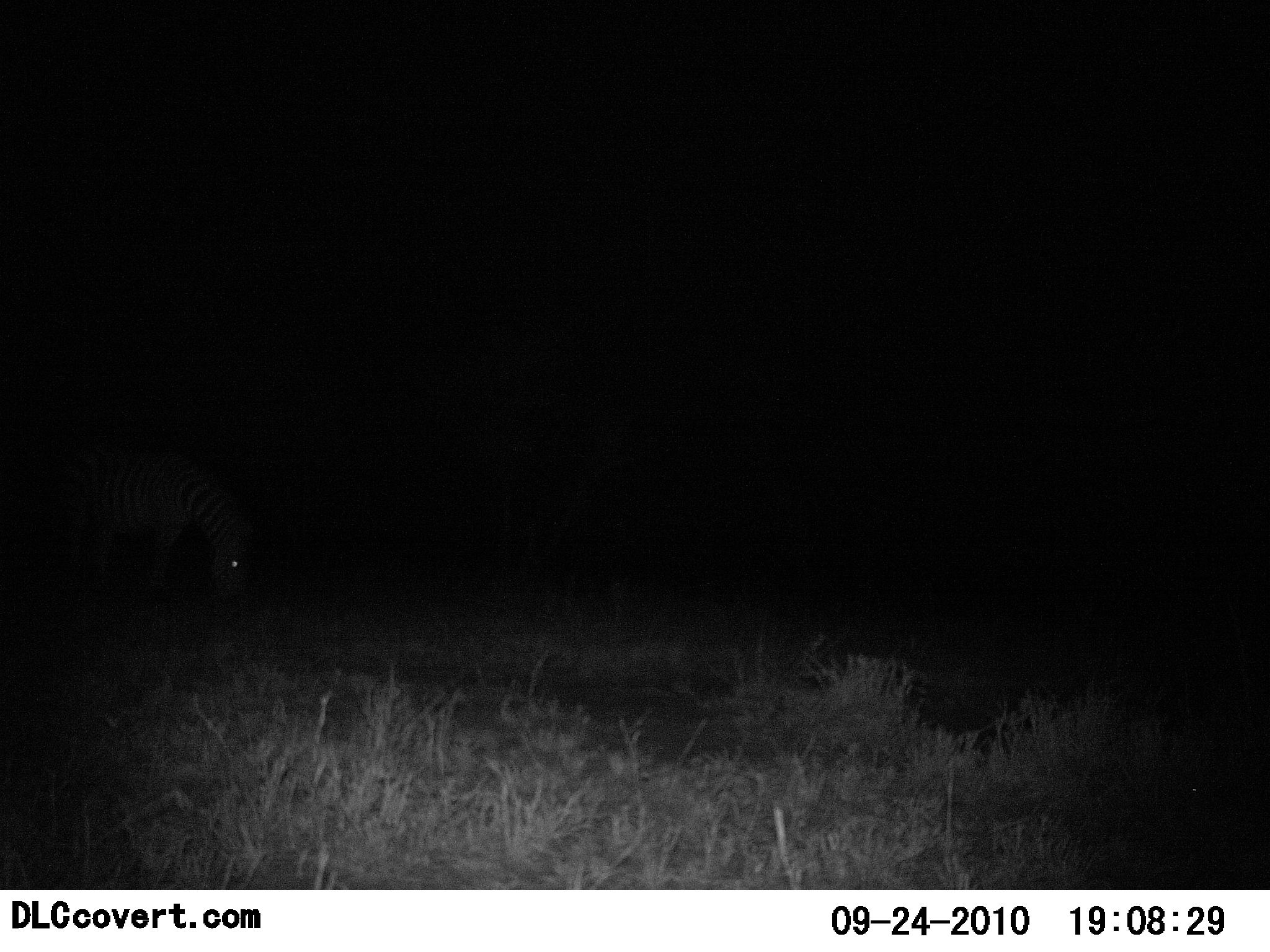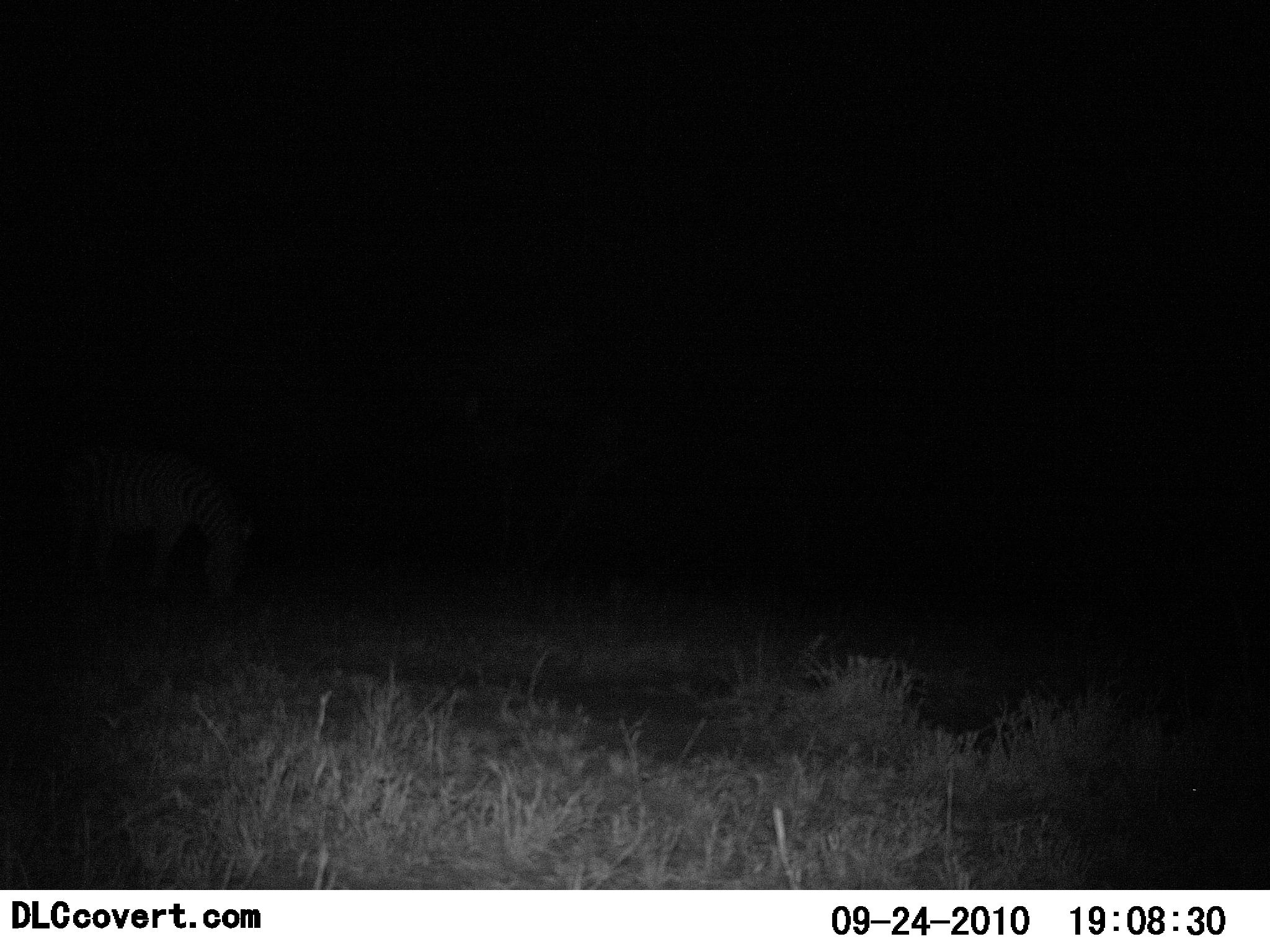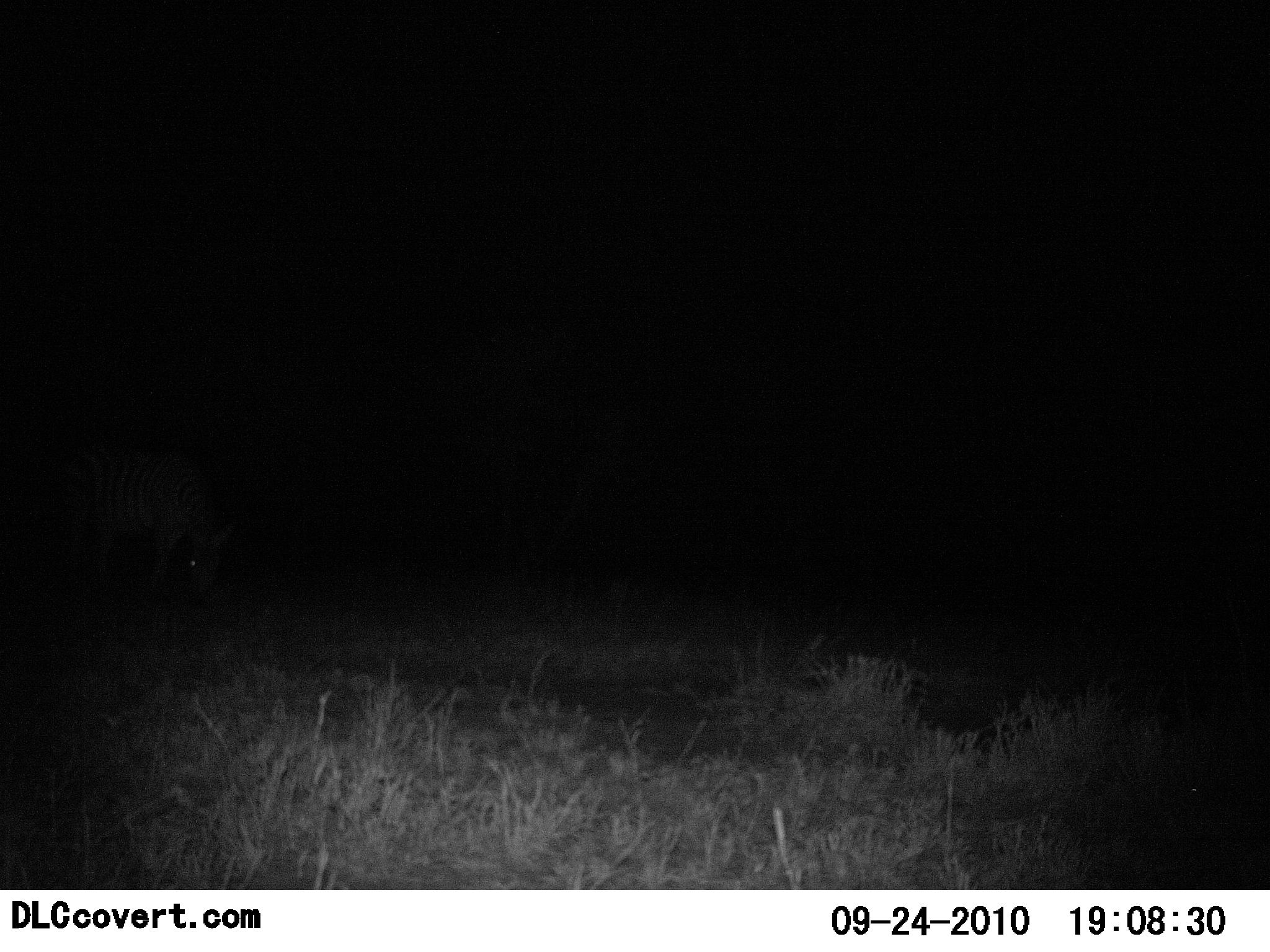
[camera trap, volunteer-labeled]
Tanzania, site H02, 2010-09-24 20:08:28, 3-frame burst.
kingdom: Animalia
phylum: Chordata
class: Mammalia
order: Perissodactyla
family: Equidae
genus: Equus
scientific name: Equus quagga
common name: plains zebra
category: zebra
Zebra (plains zebra) (Equus quagga), count 1. Behavior (volunteer vote fractions): standing 20%, resting 0%, moving 7%, interacting 0%. Young present (vote fraction): 0%. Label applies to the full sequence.